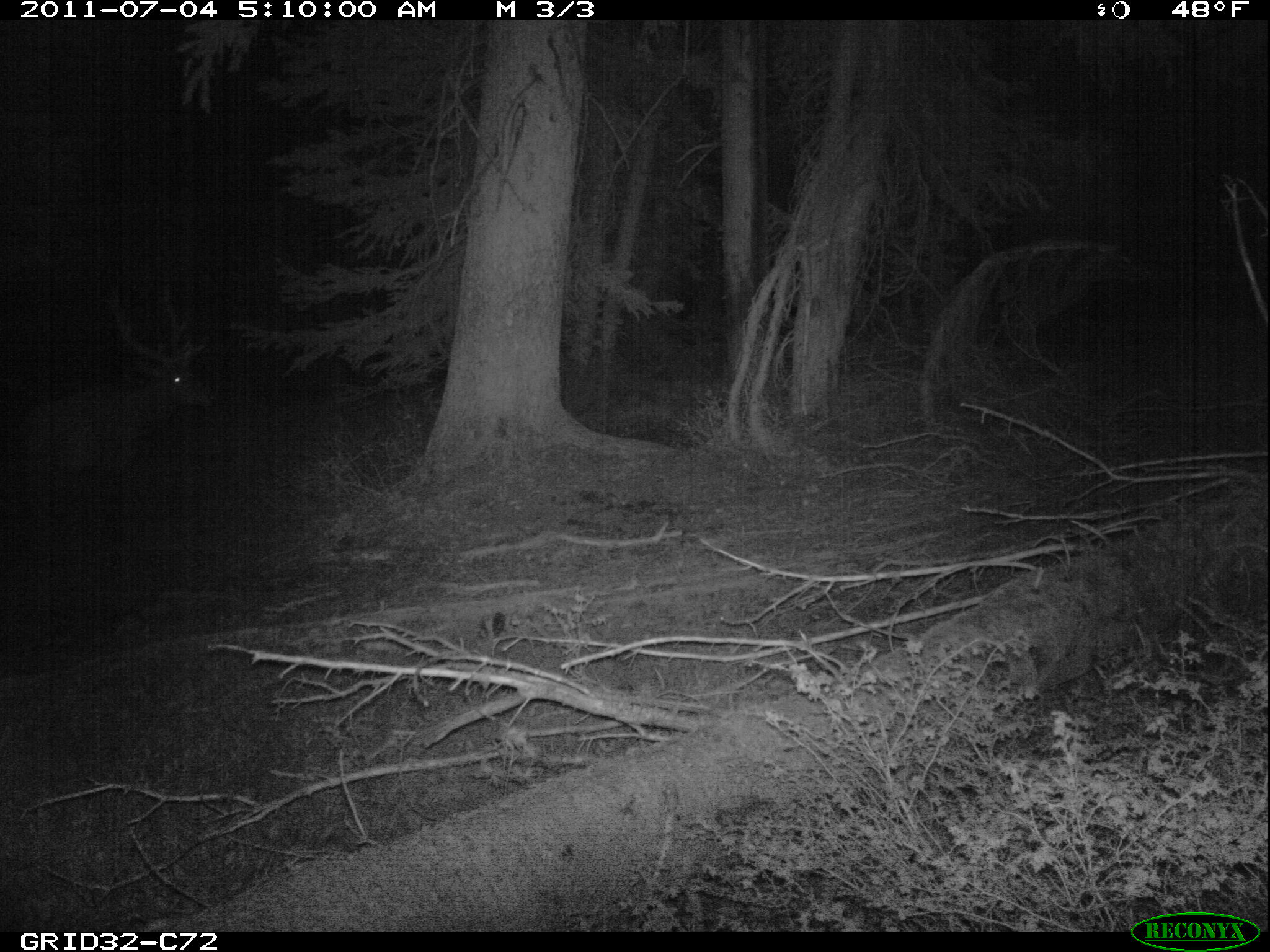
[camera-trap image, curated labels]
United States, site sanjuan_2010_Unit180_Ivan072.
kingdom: Animalia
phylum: Chordata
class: Mammalia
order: Artiodactyla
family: Cervidae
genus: Cervus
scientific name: Cervus elaphus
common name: red deer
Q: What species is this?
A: Cervus elaphus (red deer).